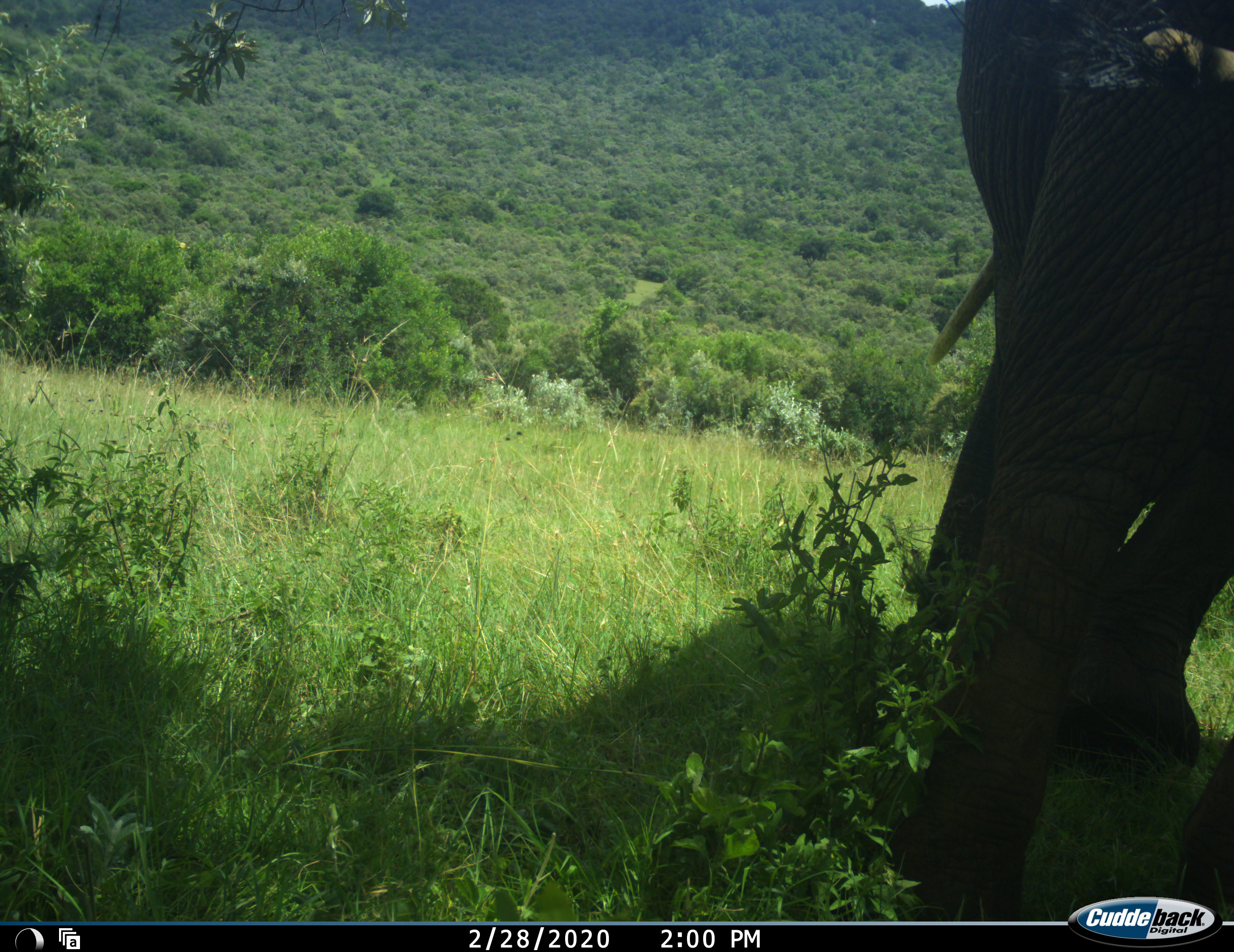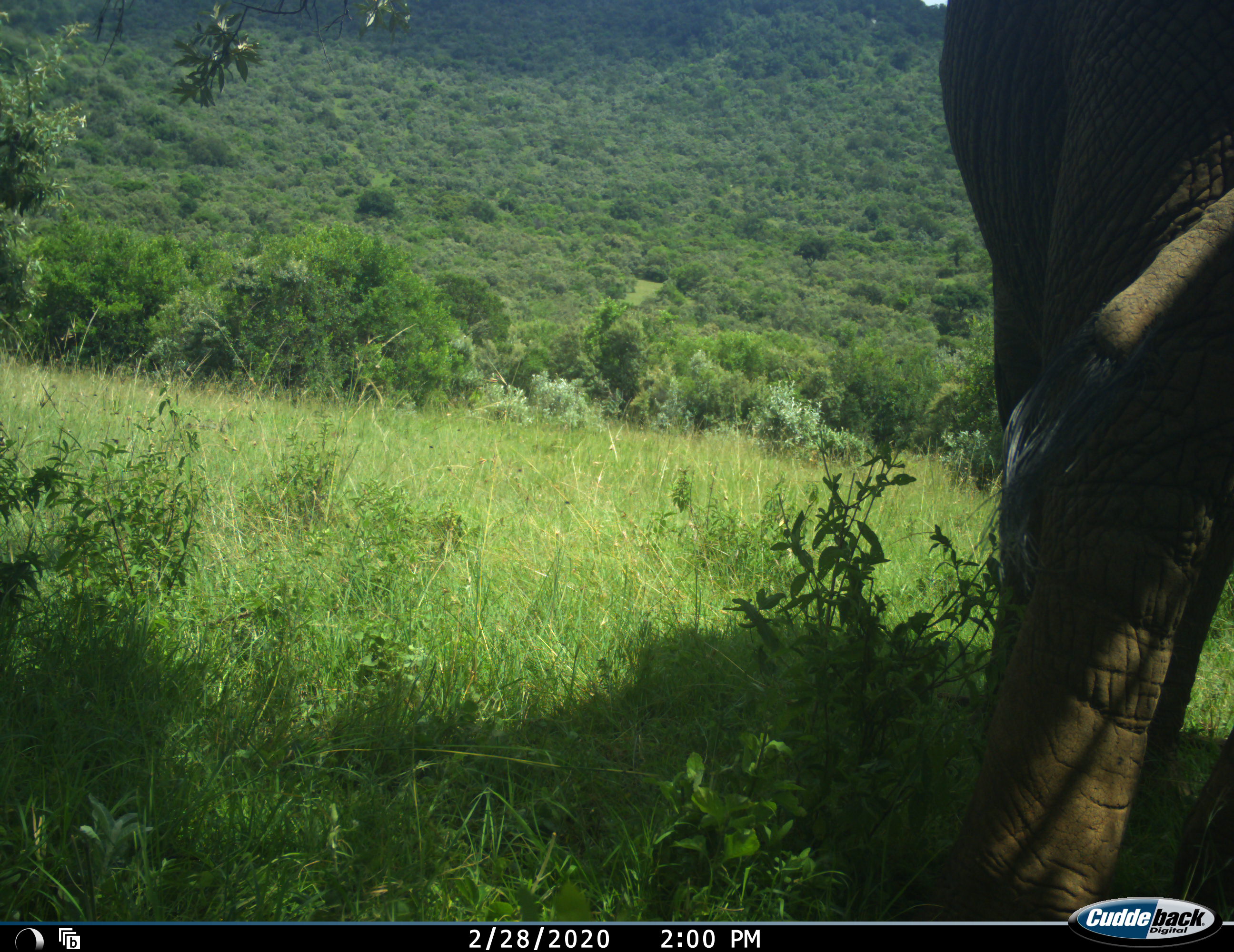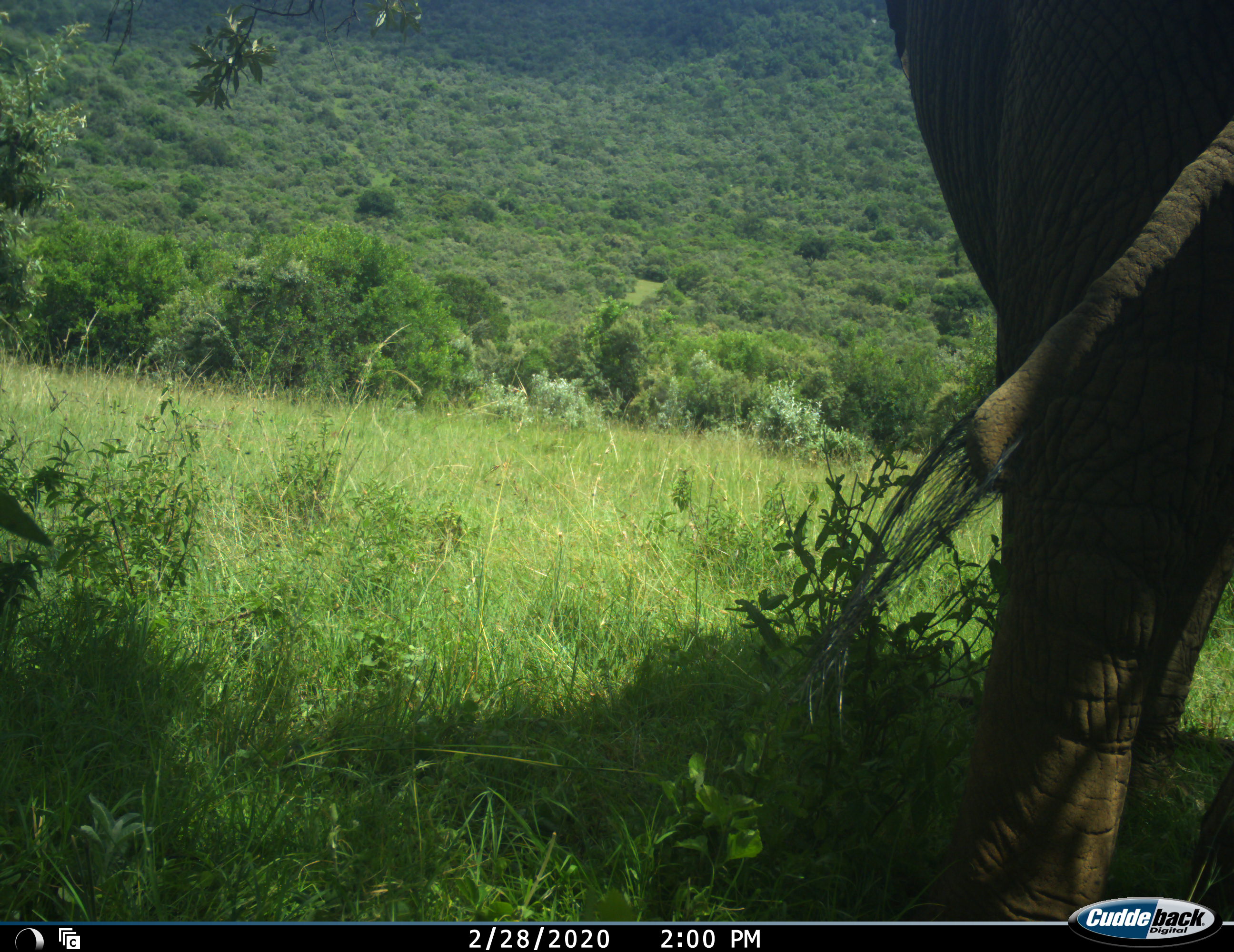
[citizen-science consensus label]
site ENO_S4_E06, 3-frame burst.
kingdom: Animalia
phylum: Chordata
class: Mammalia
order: Proboscidea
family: Elephantidae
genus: Loxodonta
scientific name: Loxodonta africana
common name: african bush elephant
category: elephant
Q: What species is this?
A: Elephant (african bush elephant) (Loxodonta africana).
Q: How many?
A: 1.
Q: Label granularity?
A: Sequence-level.